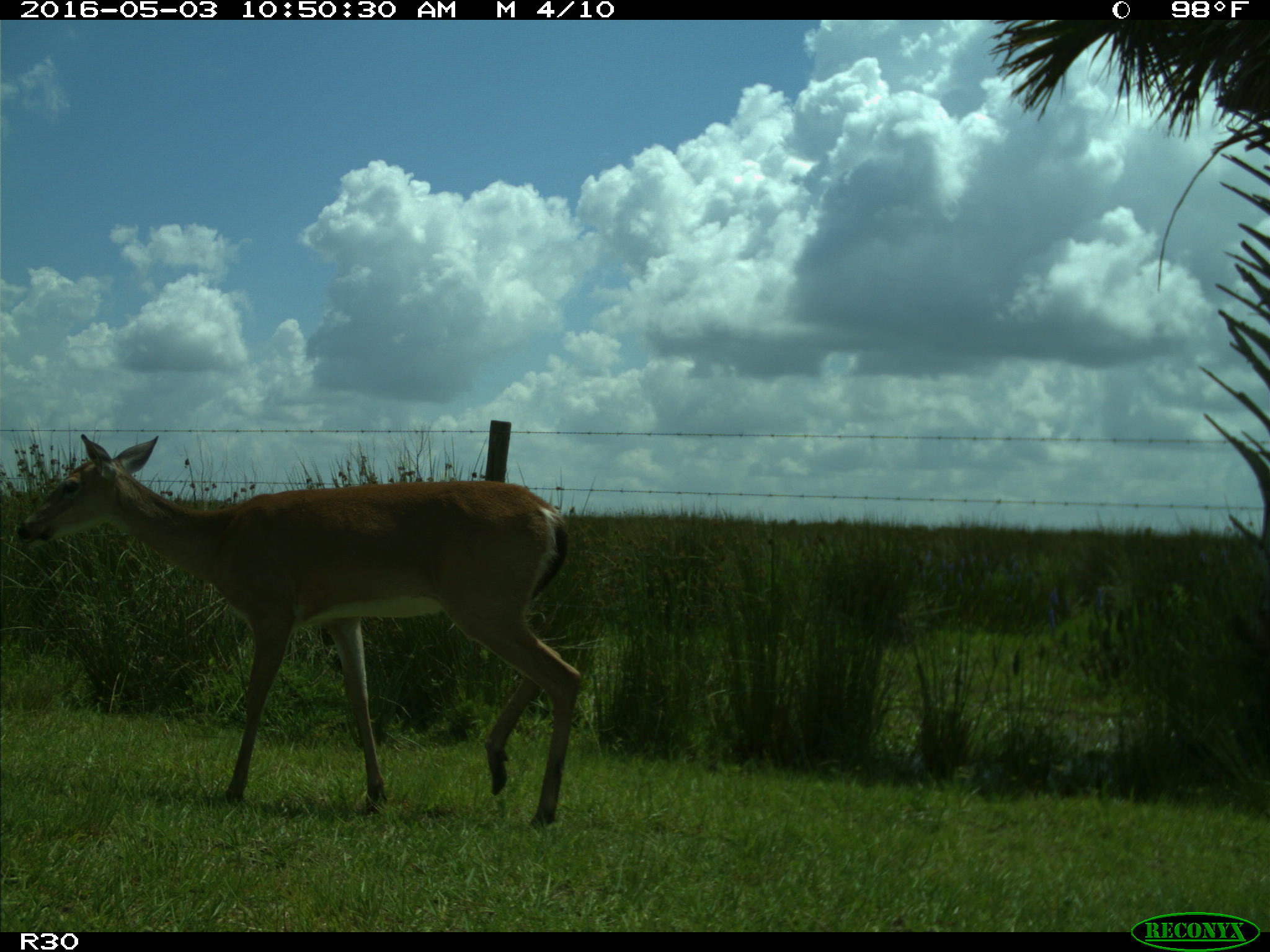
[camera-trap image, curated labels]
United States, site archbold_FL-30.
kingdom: Animalia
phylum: Chordata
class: Mammalia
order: Artiodactyla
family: Cervidae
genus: Odocoileus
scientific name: Odocoileus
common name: deer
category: unidentified deer